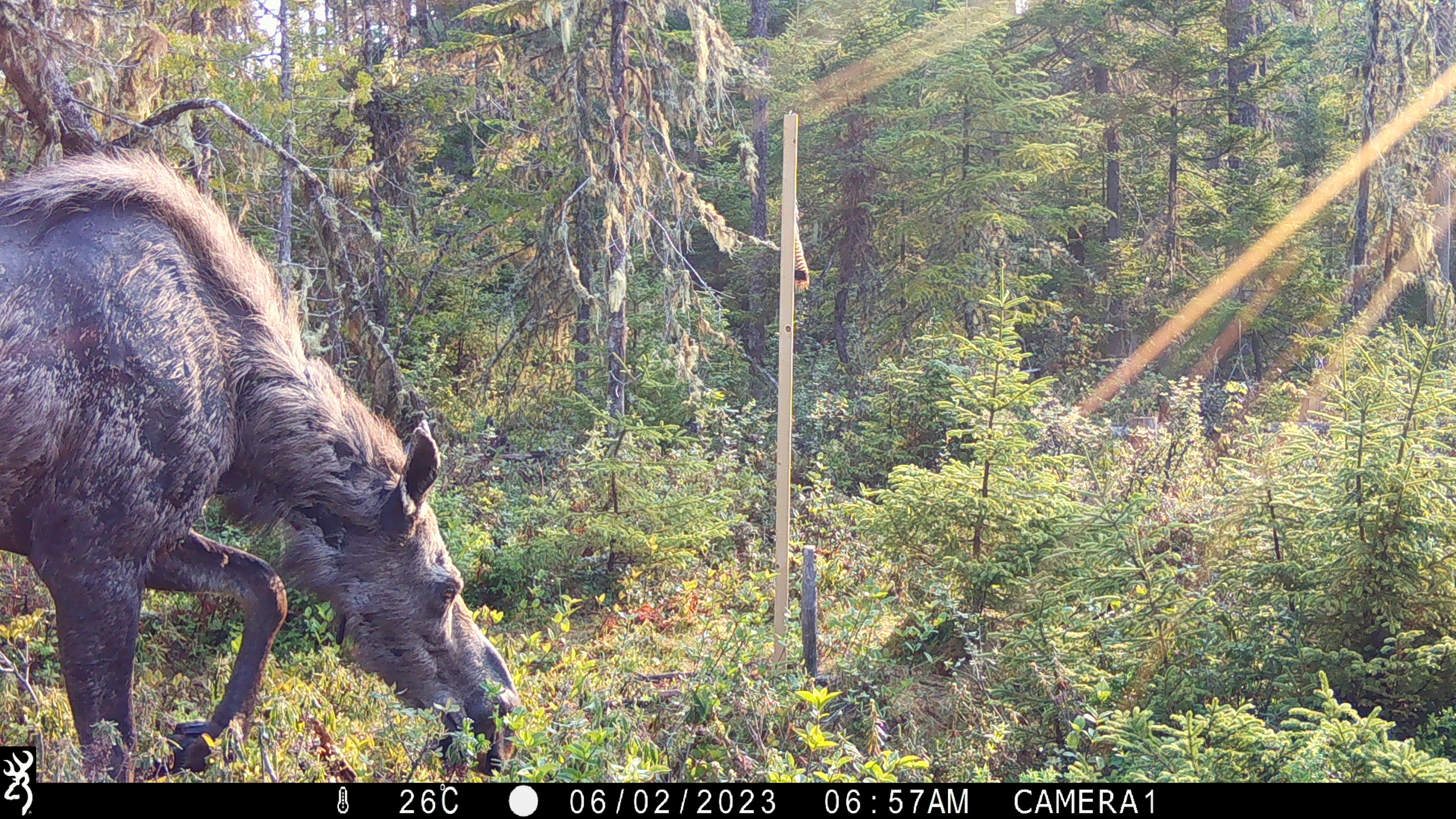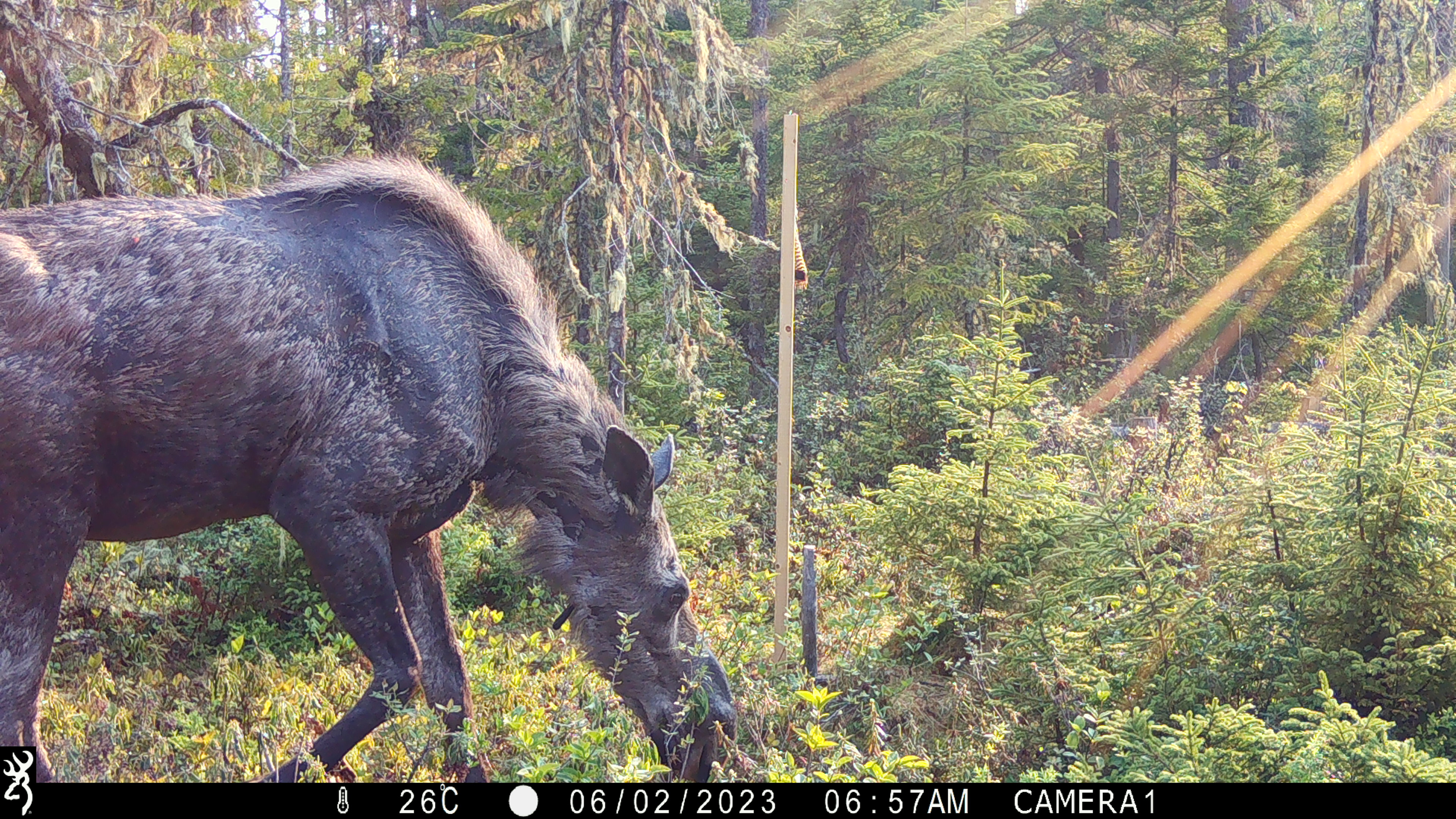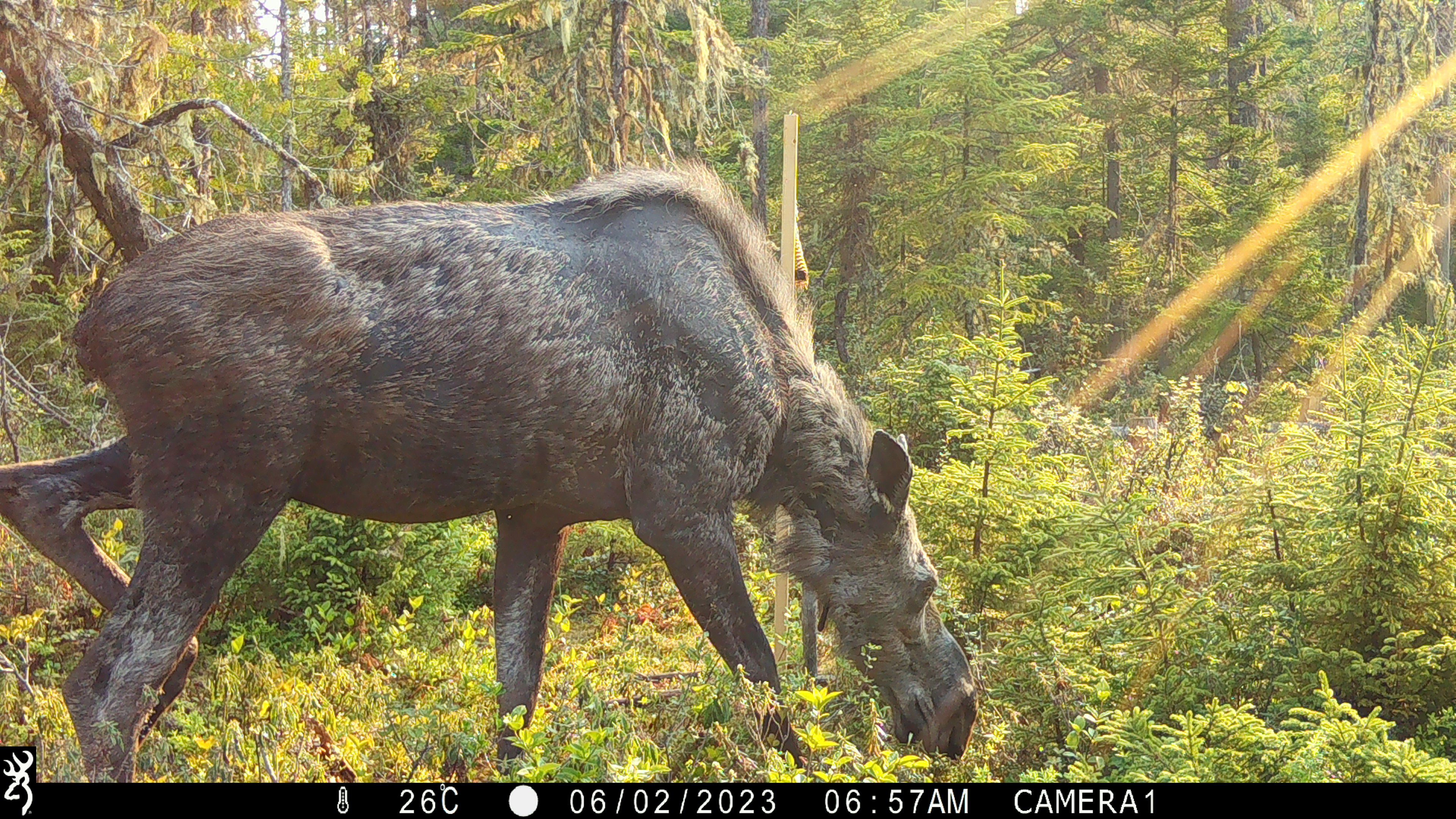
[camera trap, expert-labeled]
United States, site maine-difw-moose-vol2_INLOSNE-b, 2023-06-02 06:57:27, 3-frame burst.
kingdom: Animalia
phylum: Chordata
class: Mammalia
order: Artiodactyla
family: Cervidae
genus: Alces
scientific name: Alces alces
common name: moose